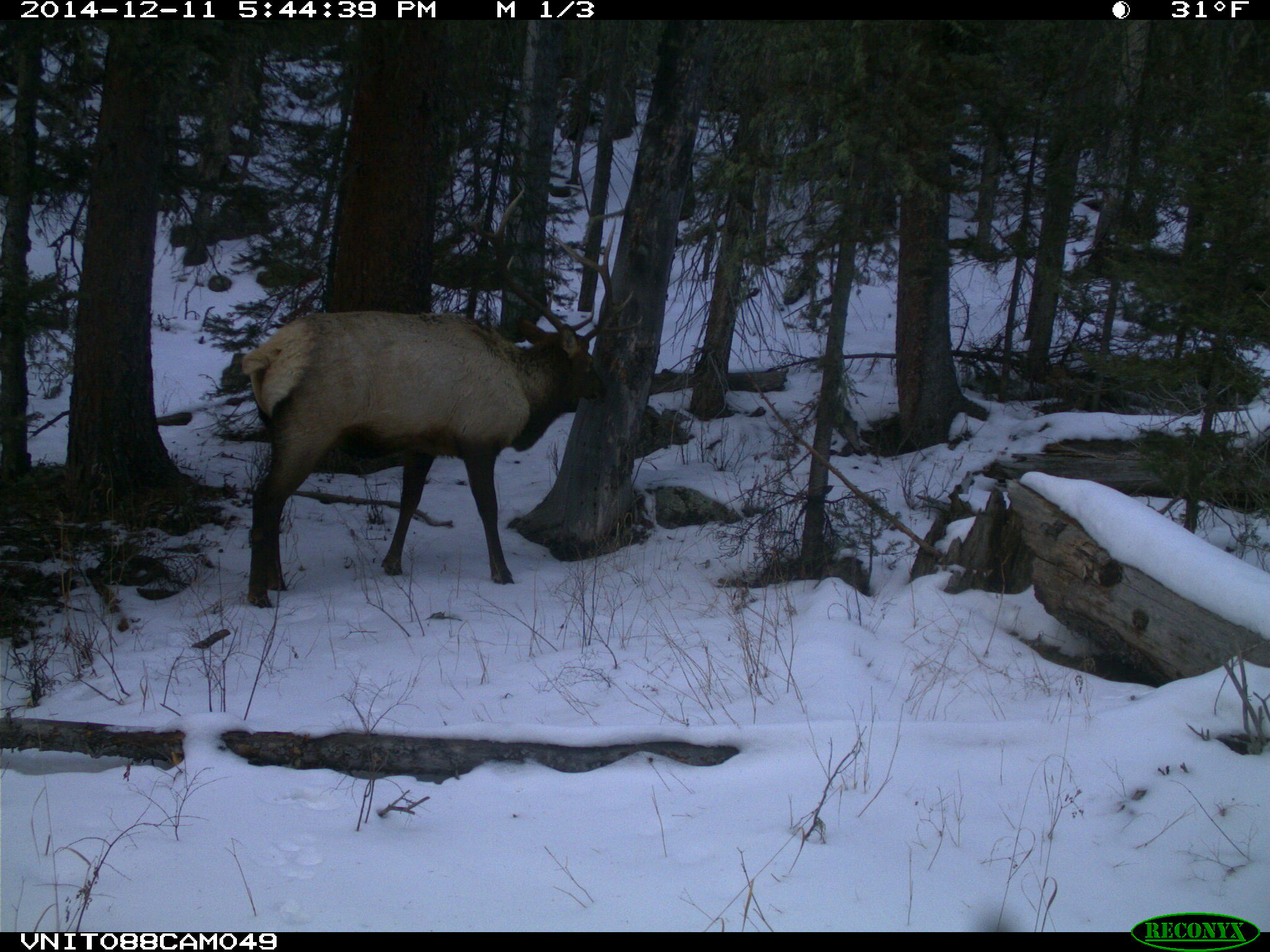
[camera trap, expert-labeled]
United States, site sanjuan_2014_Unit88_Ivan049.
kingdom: Animalia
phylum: Chordata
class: Mammalia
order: Artiodactyla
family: Cervidae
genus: Cervus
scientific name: Cervus elaphus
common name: red deer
Cervus elaphus (red deer).